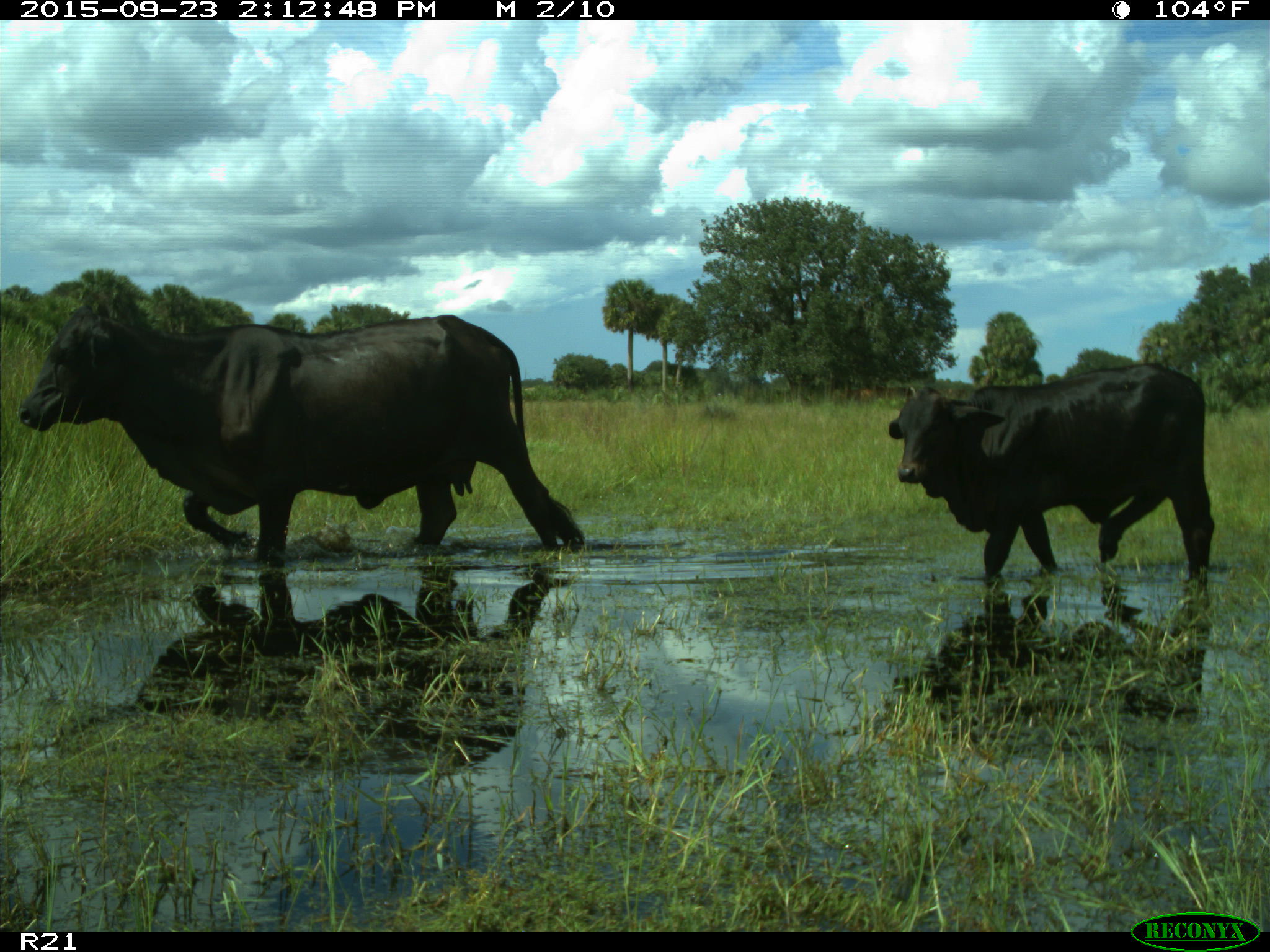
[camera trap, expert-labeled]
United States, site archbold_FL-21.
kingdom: Animalia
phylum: Chordata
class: Mammalia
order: Artiodactyla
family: Bovidae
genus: Bos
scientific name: Bos taurus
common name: domestic cow